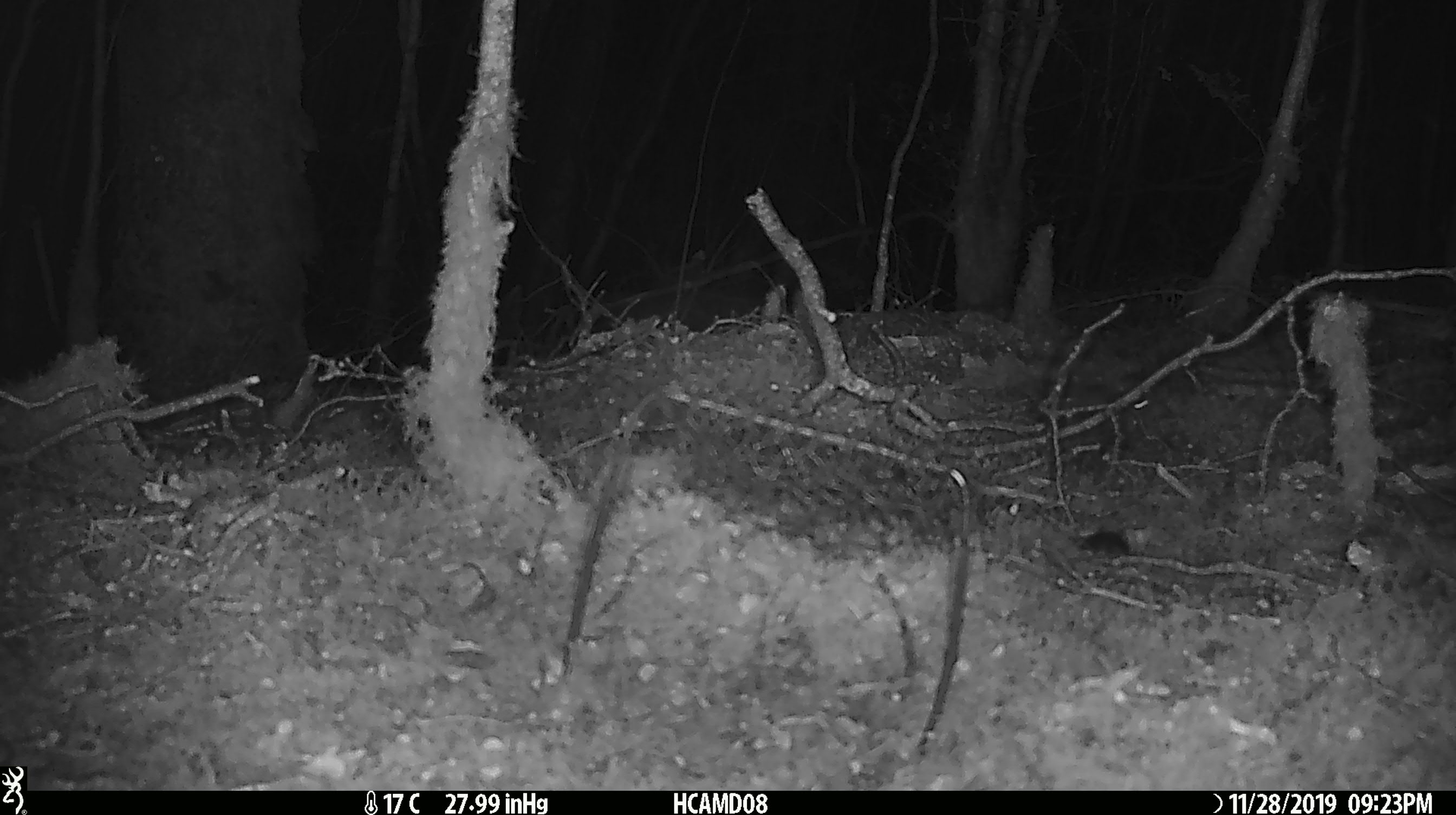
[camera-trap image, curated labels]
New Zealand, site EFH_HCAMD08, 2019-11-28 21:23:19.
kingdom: Animalia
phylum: Chordata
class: Mammalia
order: Rodentia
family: Muridae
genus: Mus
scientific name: Mus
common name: mouse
Mouse (Mus).